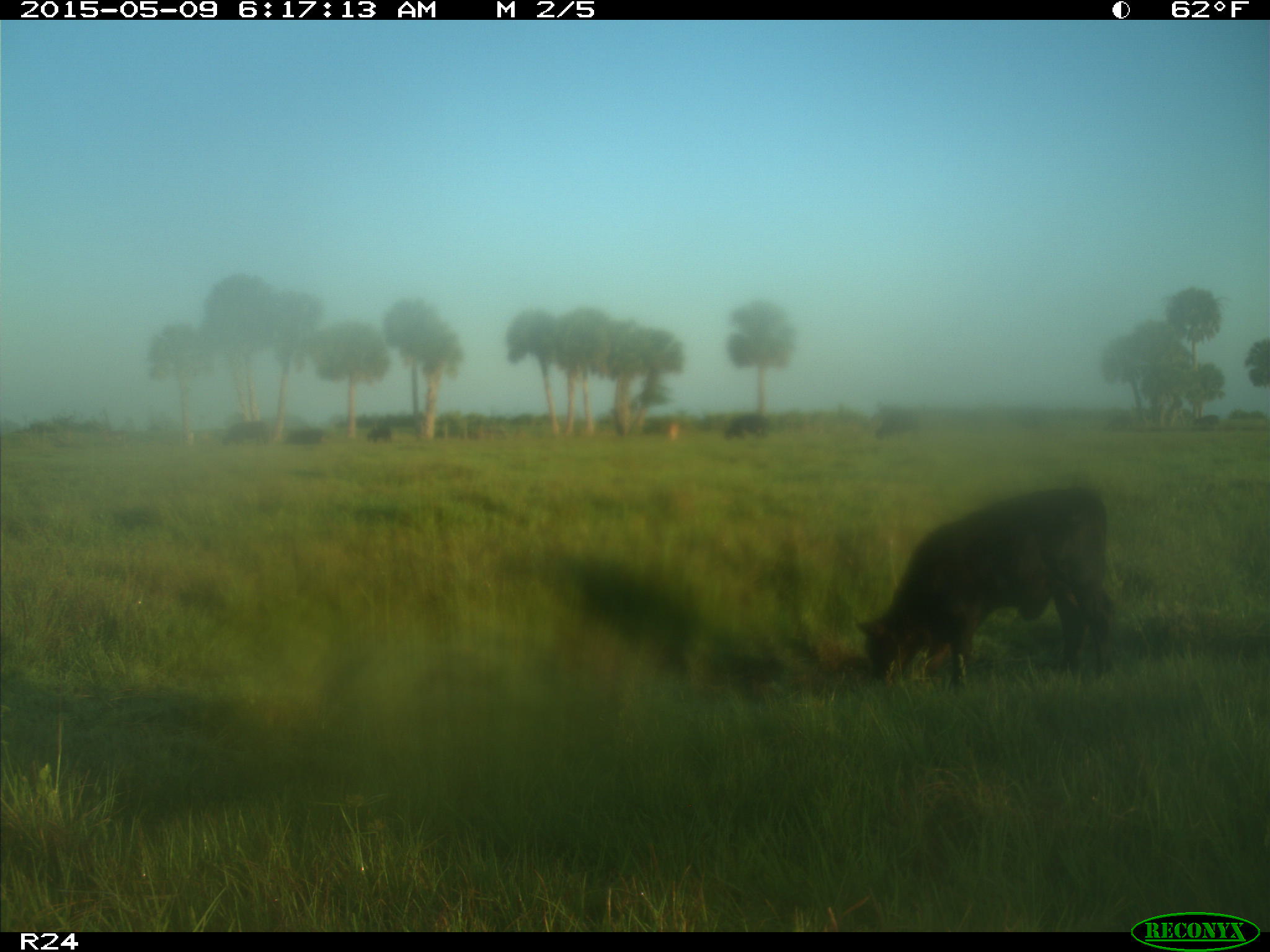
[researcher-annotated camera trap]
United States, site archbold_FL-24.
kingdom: Animalia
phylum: Chordata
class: Mammalia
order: Artiodactyla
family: Bovidae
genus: Bos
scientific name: Bos taurus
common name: domestic cow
Bos taurus (domestic cow).